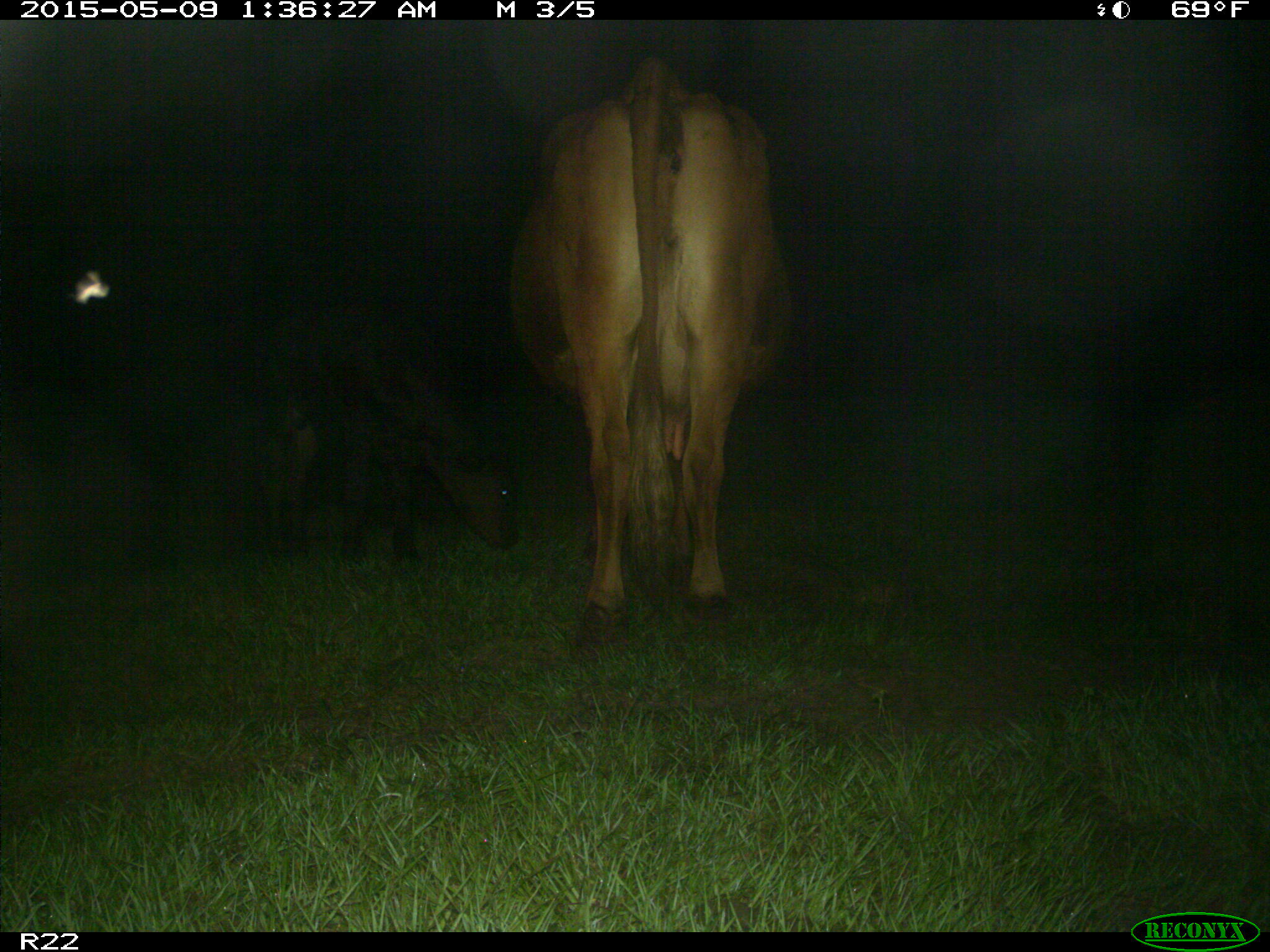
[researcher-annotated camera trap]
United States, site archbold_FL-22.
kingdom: Animalia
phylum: Chordata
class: Mammalia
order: Artiodactyla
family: Bovidae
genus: Bos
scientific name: Bos taurus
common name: domestic cow